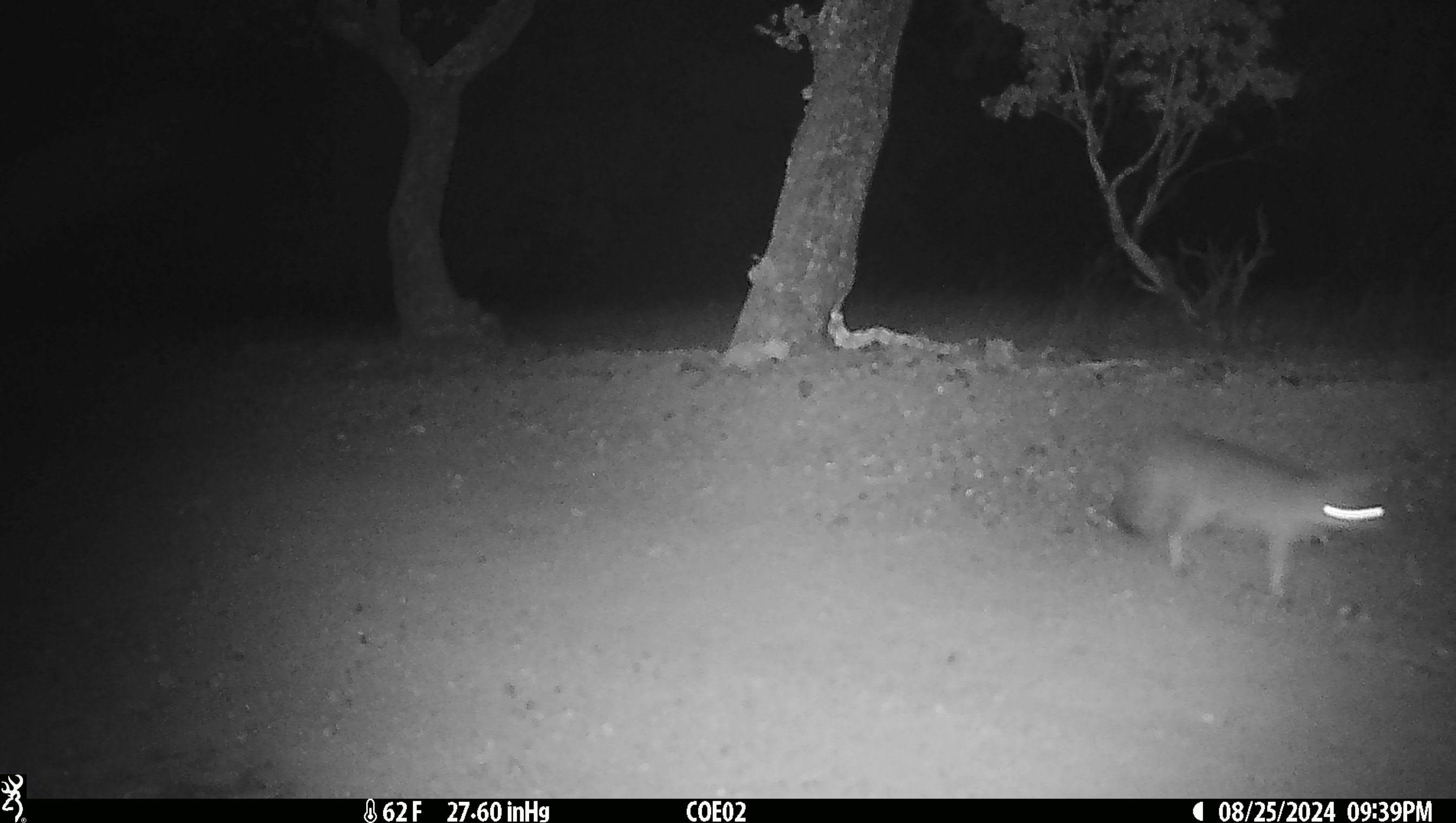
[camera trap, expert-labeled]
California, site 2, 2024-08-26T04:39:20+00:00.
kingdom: Animalia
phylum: Chordata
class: Mammalia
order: Carnivora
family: Canidae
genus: Urocyon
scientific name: Urocyon cinereoargenteus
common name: gray fox